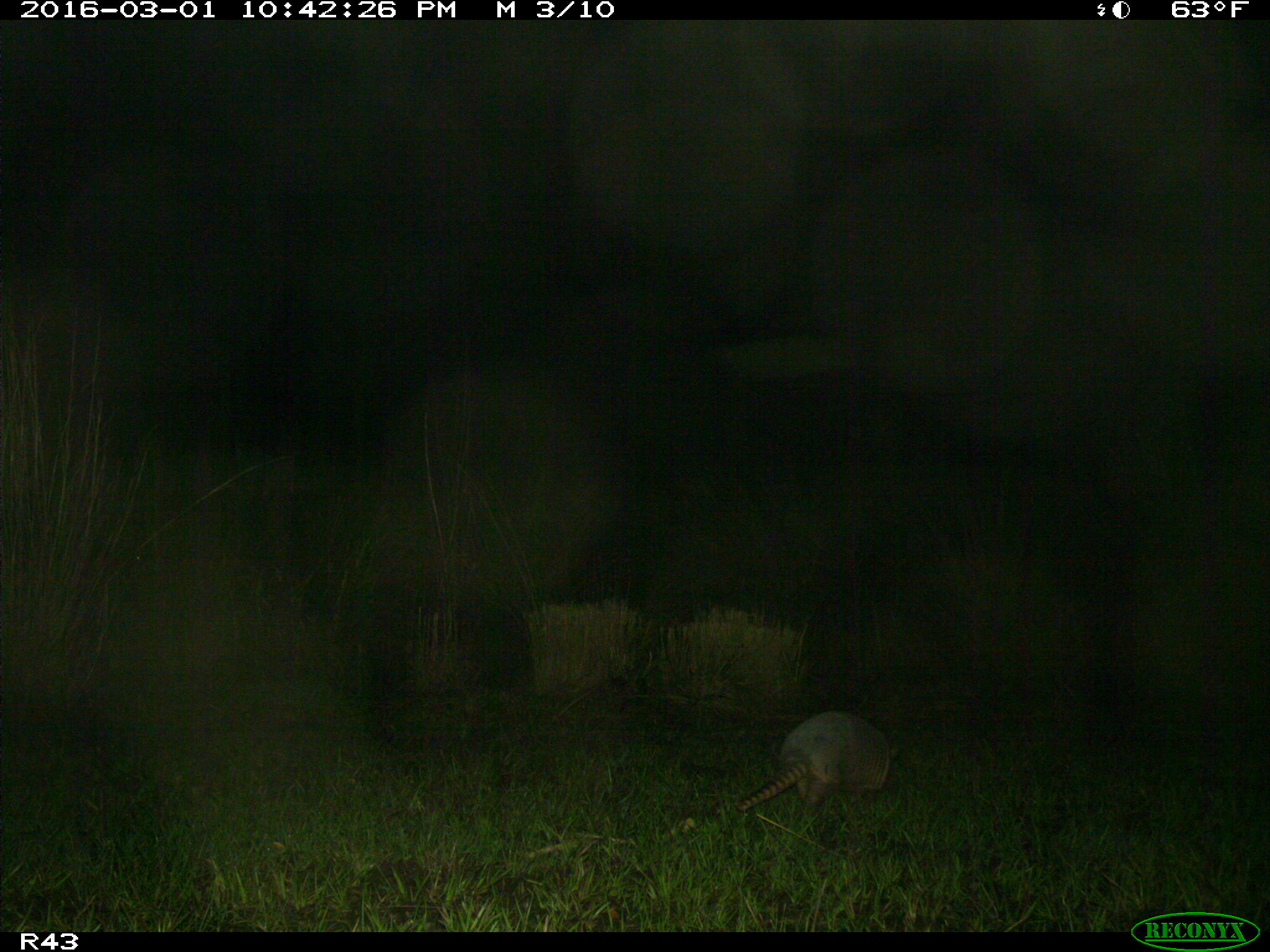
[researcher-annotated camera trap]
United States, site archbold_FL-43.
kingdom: Animalia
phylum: Chordata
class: Mammalia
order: Cingulata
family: Dasypodidae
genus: Dasypus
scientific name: Dasypus novemcinctus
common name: nine-banded armadillo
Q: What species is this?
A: Dasypus novemcinctus (nine-banded armadillo).